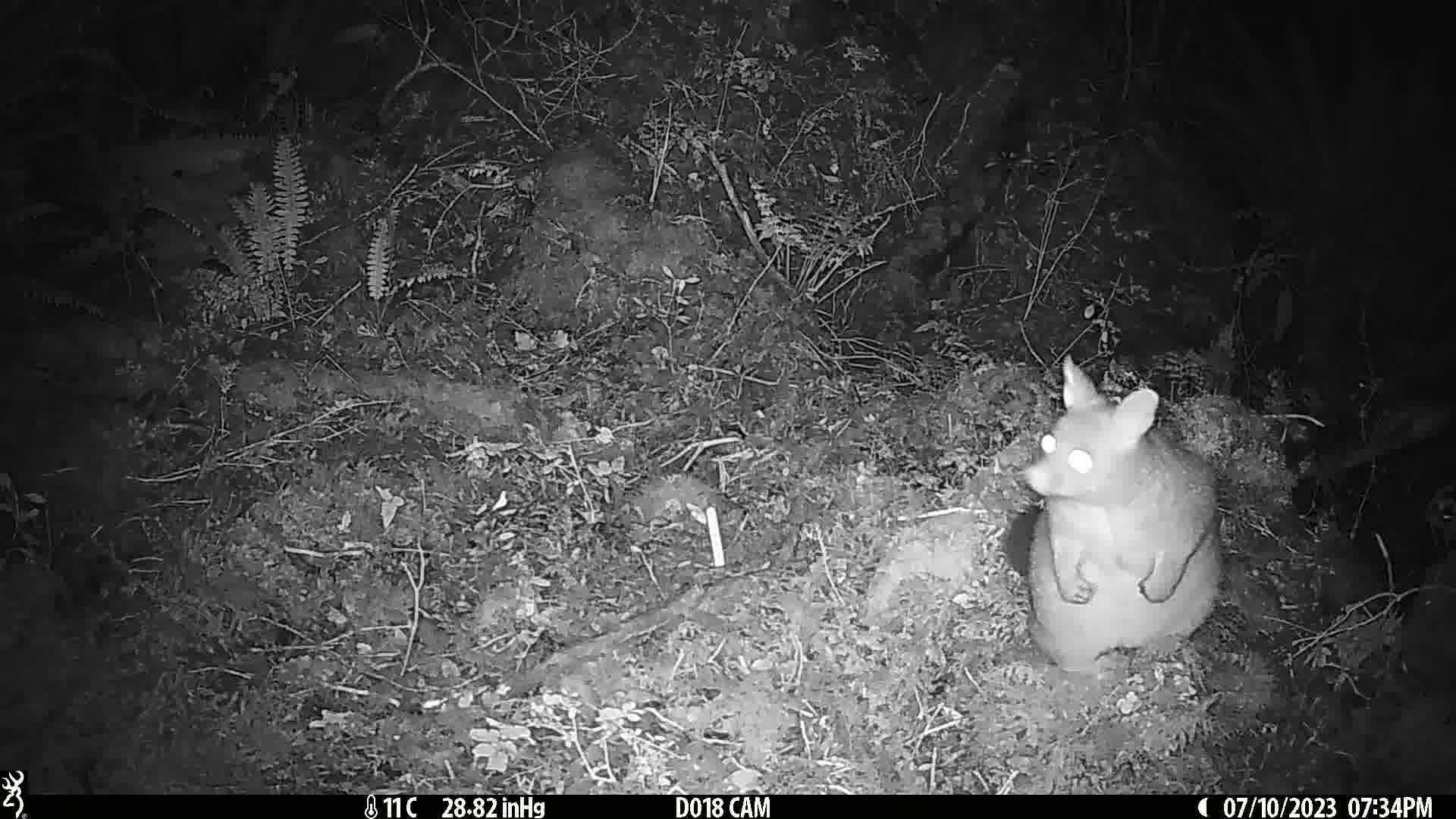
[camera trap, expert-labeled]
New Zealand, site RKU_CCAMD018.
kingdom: Animalia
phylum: Chordata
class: Mammalia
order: Diprotodontia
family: Phalangeridae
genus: Trichosurus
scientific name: Trichosurus vulpecula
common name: common brushtail possum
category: possum